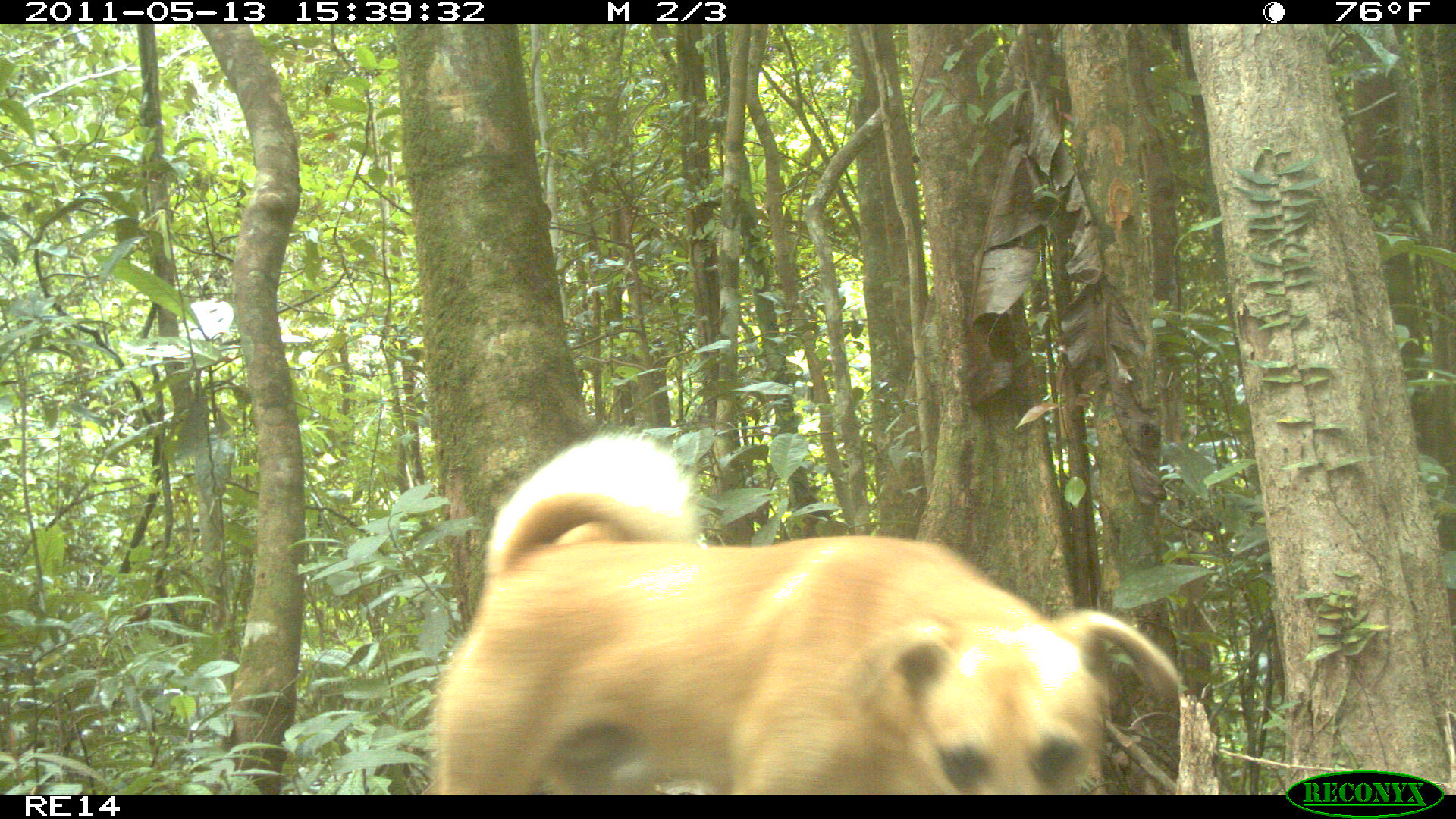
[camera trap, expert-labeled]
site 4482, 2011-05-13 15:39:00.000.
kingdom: Animalia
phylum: Chordata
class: Mammalia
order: Carnivora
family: Canidae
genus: Canis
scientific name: Canis familiaris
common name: domestic dog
Canis familiaris (domestic dog), count 2.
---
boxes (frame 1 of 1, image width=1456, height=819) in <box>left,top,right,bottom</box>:
canis familiaris: <box>427,430,1185,791</box>